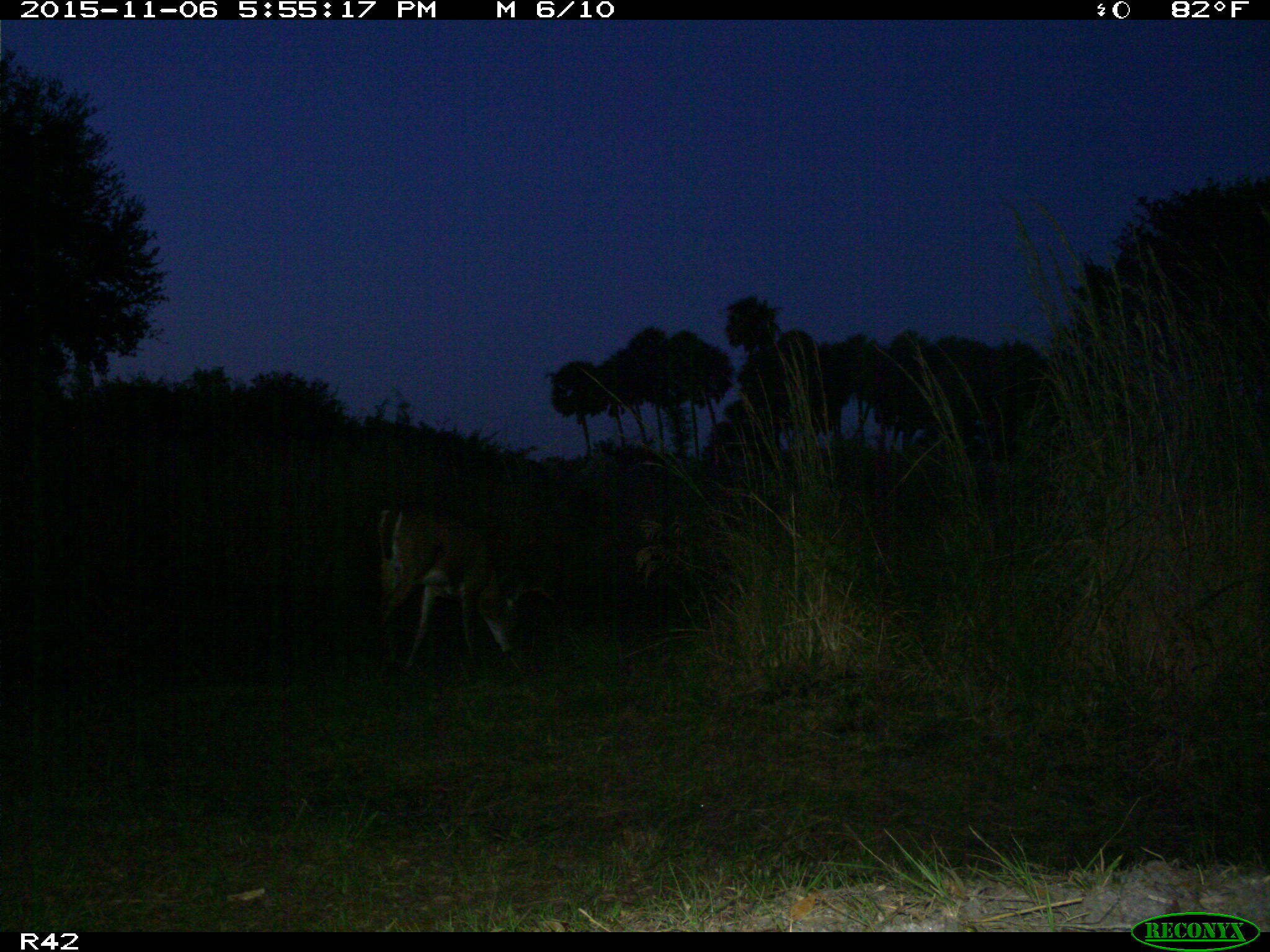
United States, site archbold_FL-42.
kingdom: Animalia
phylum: Chordata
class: Mammalia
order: Artiodactyla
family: Cervidae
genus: Odocoileus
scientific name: Odocoileus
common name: deer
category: unidentified deer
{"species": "unidentified deer (deer) (Odocoileus)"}